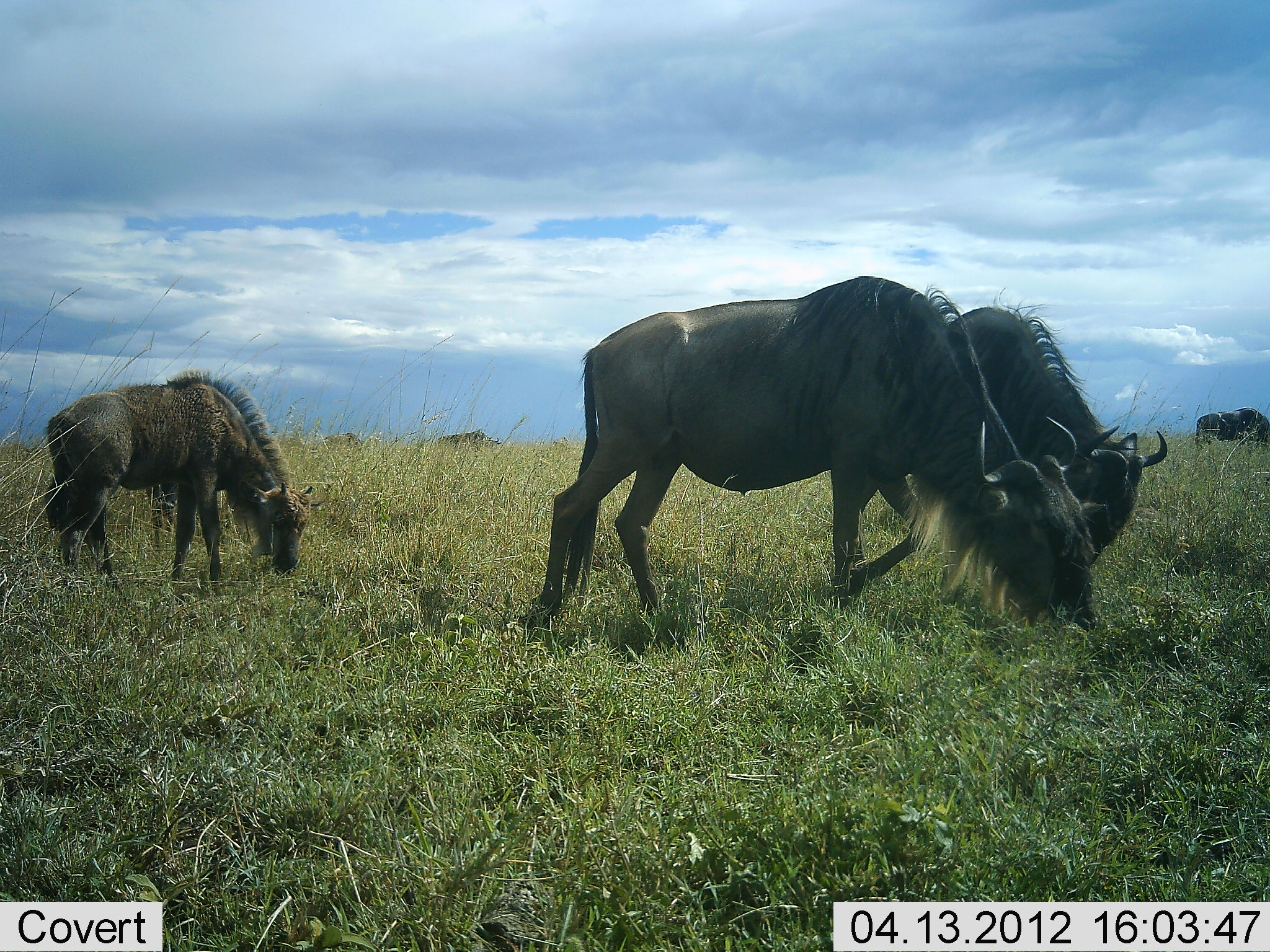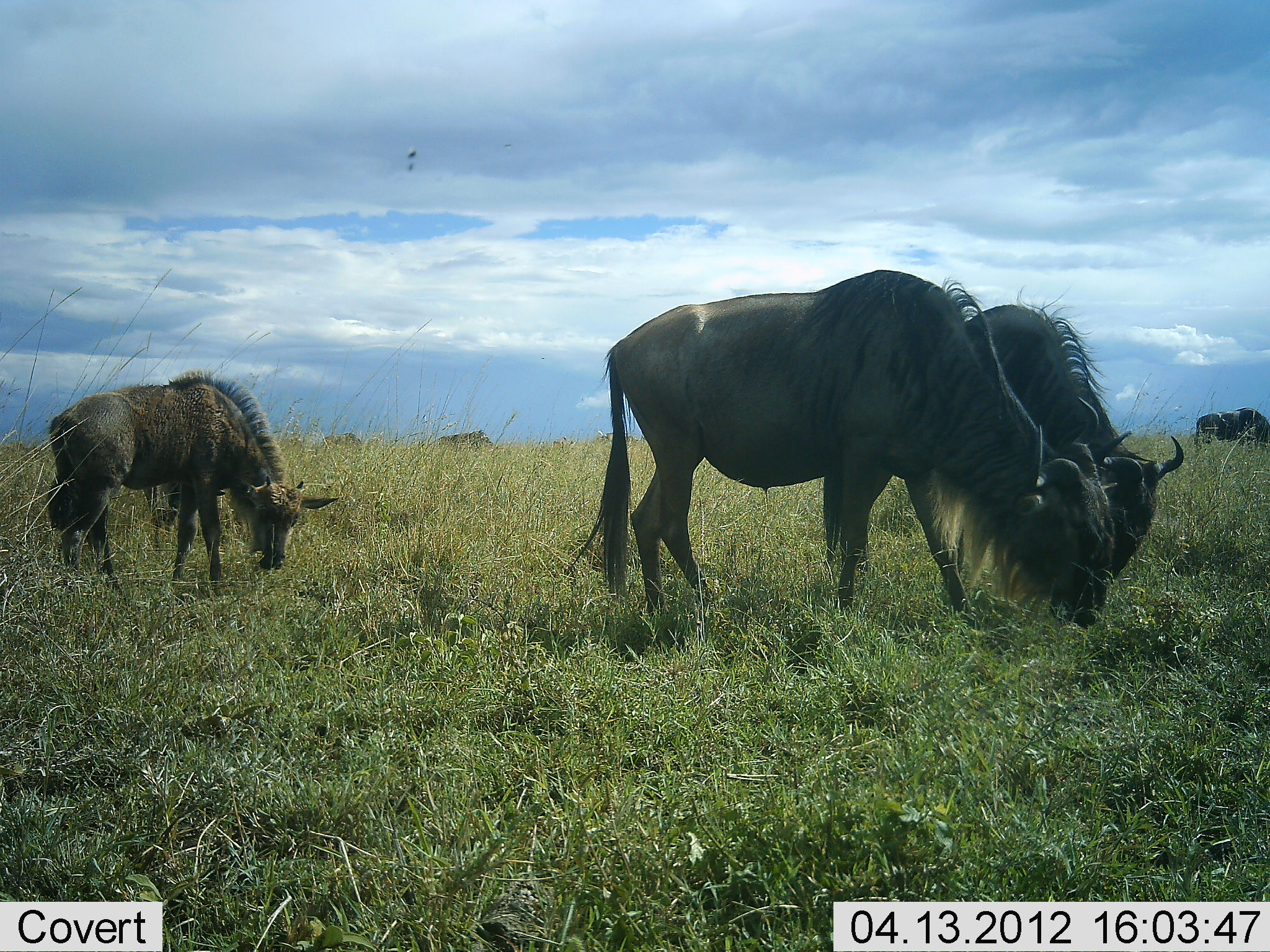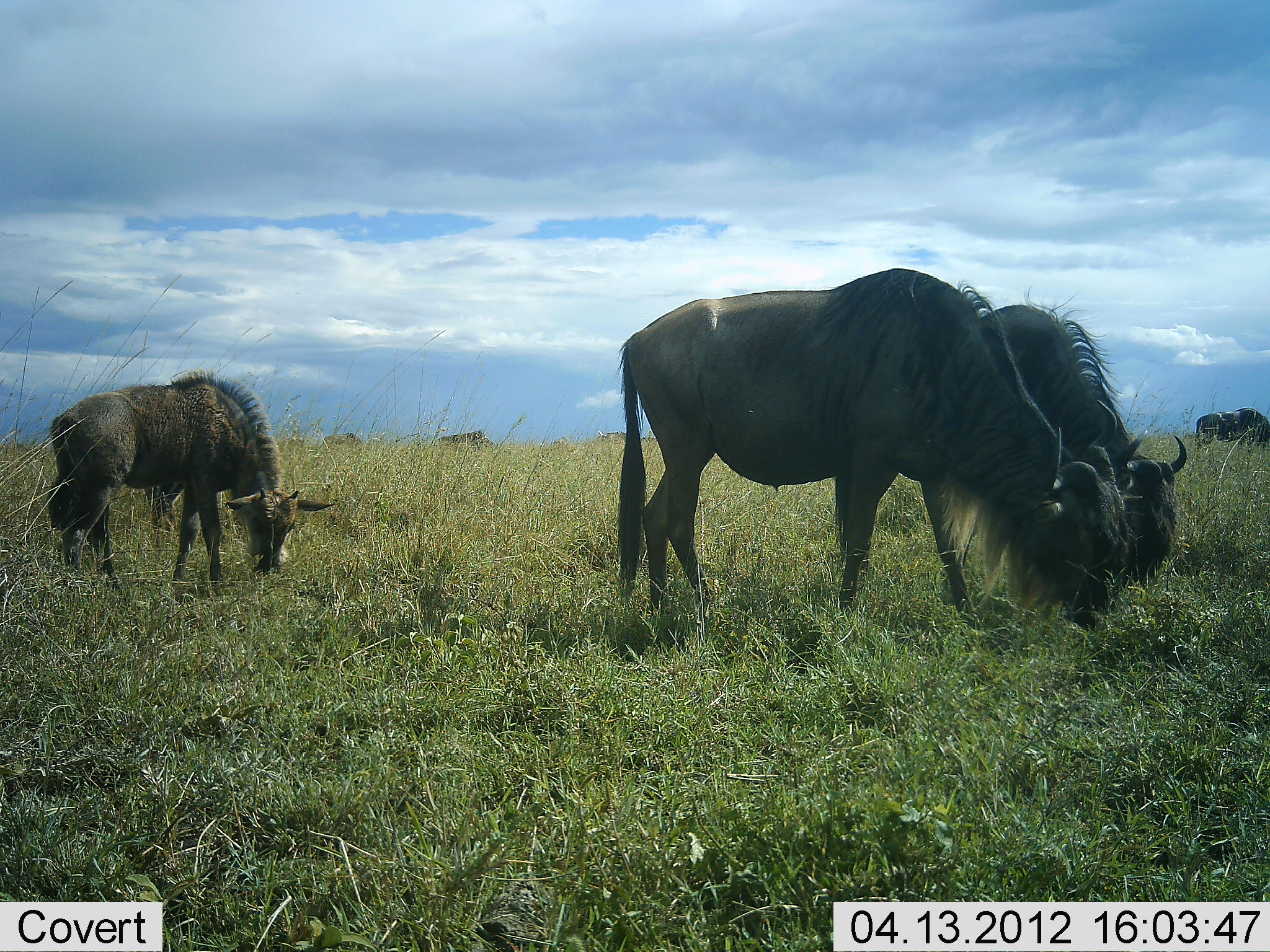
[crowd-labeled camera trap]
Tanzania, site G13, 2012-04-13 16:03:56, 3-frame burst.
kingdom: Animalia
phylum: Chordata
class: Mammalia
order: Artiodactyla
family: Bovidae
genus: Connochaetes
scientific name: Connochaetes taurinus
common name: blue wildebeest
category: wildebeest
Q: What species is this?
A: Wildebeest (blue wildebeest) (Connochaetes taurinus).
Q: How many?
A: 6.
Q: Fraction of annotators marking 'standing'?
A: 50%.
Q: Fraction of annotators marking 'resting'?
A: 0%.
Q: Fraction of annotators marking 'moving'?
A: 7%.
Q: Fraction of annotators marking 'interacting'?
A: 0%.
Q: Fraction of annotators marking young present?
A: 71%.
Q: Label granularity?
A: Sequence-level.